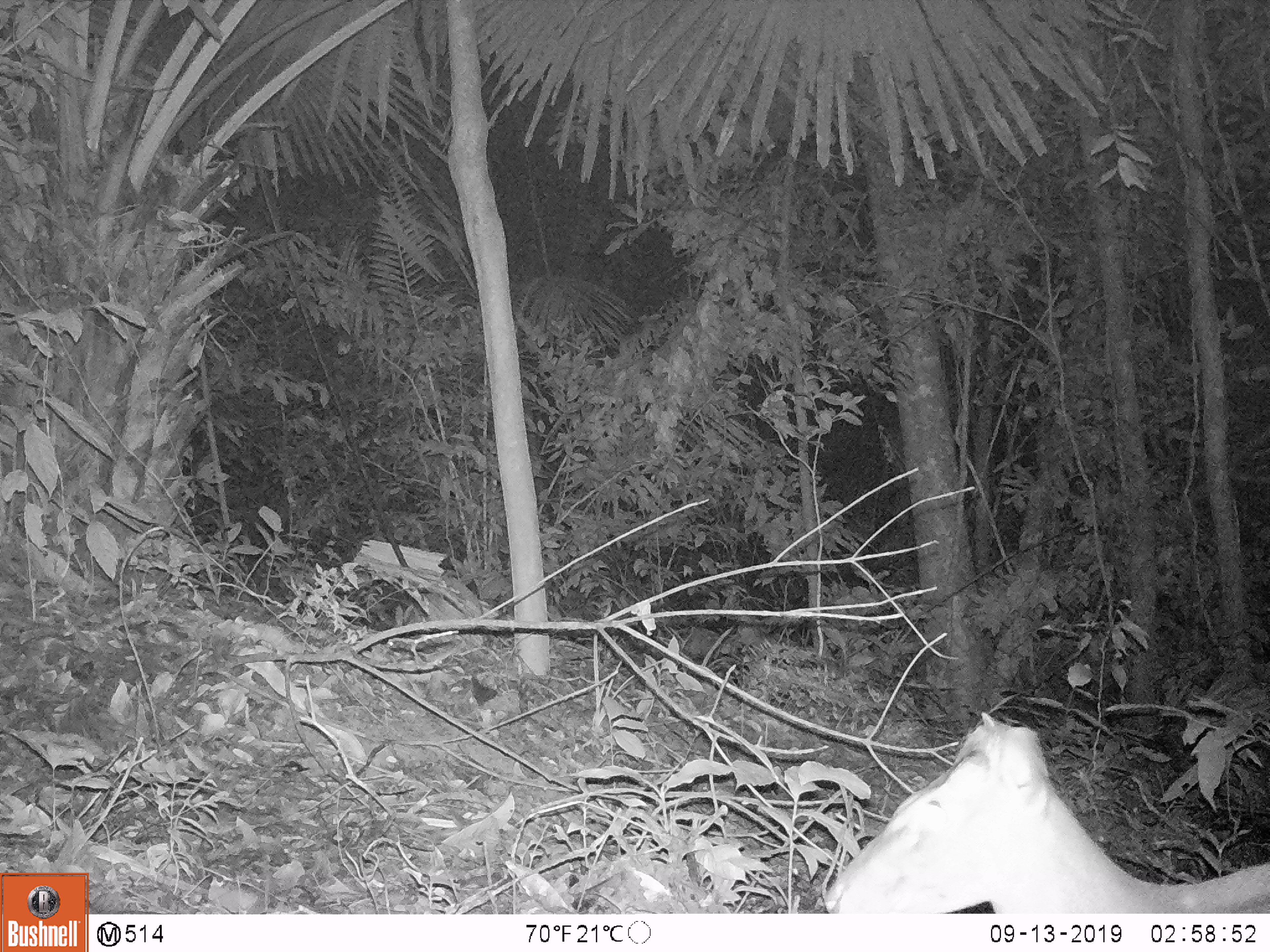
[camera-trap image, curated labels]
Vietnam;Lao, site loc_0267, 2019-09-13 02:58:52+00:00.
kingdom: Animalia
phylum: Chordata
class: Mammalia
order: Artiodactyla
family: Cervidae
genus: Muntiacus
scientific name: Muntiacus rooseveltorum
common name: roosevelt's muntjac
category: roosevelts muntjac group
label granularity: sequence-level